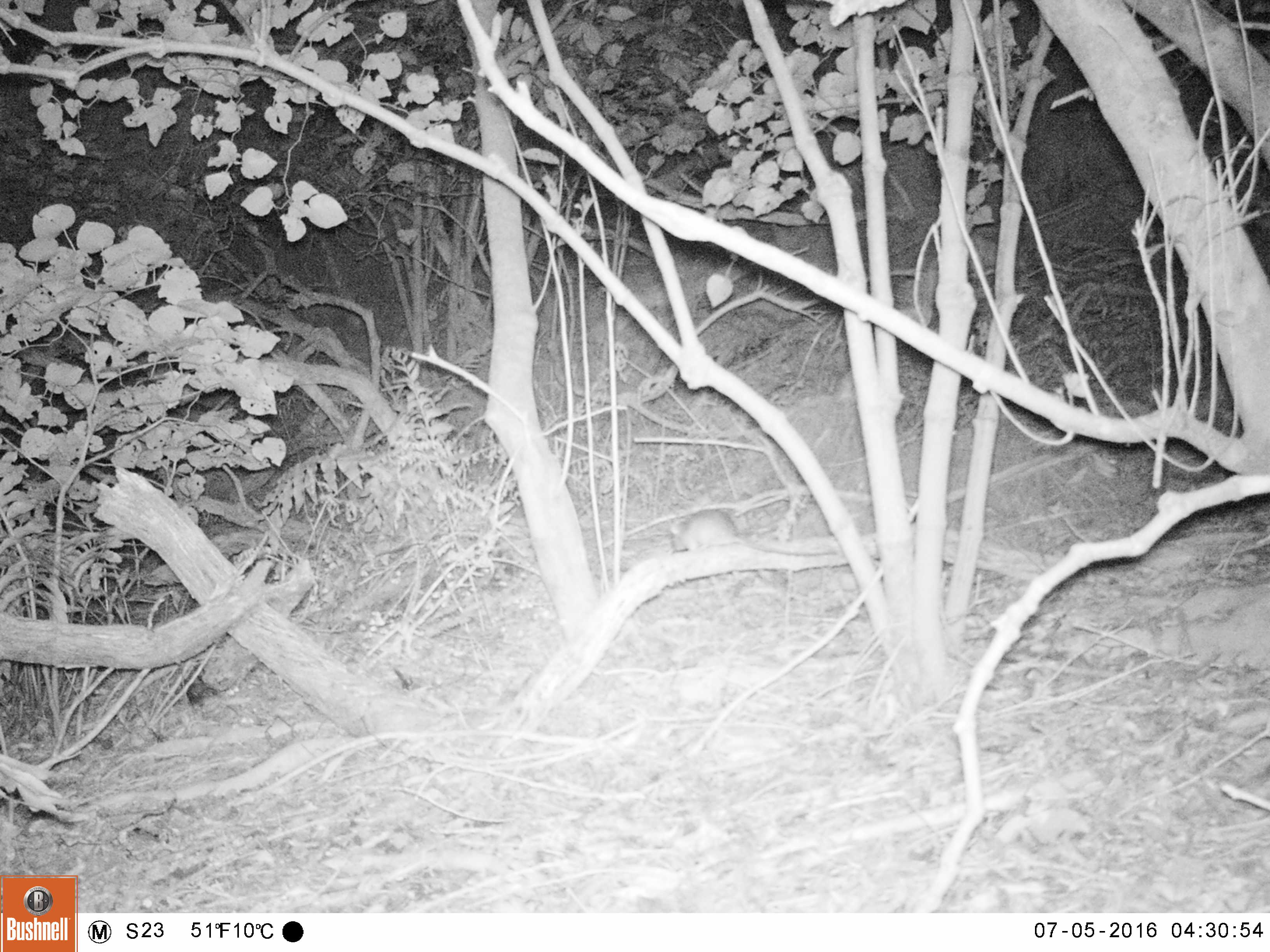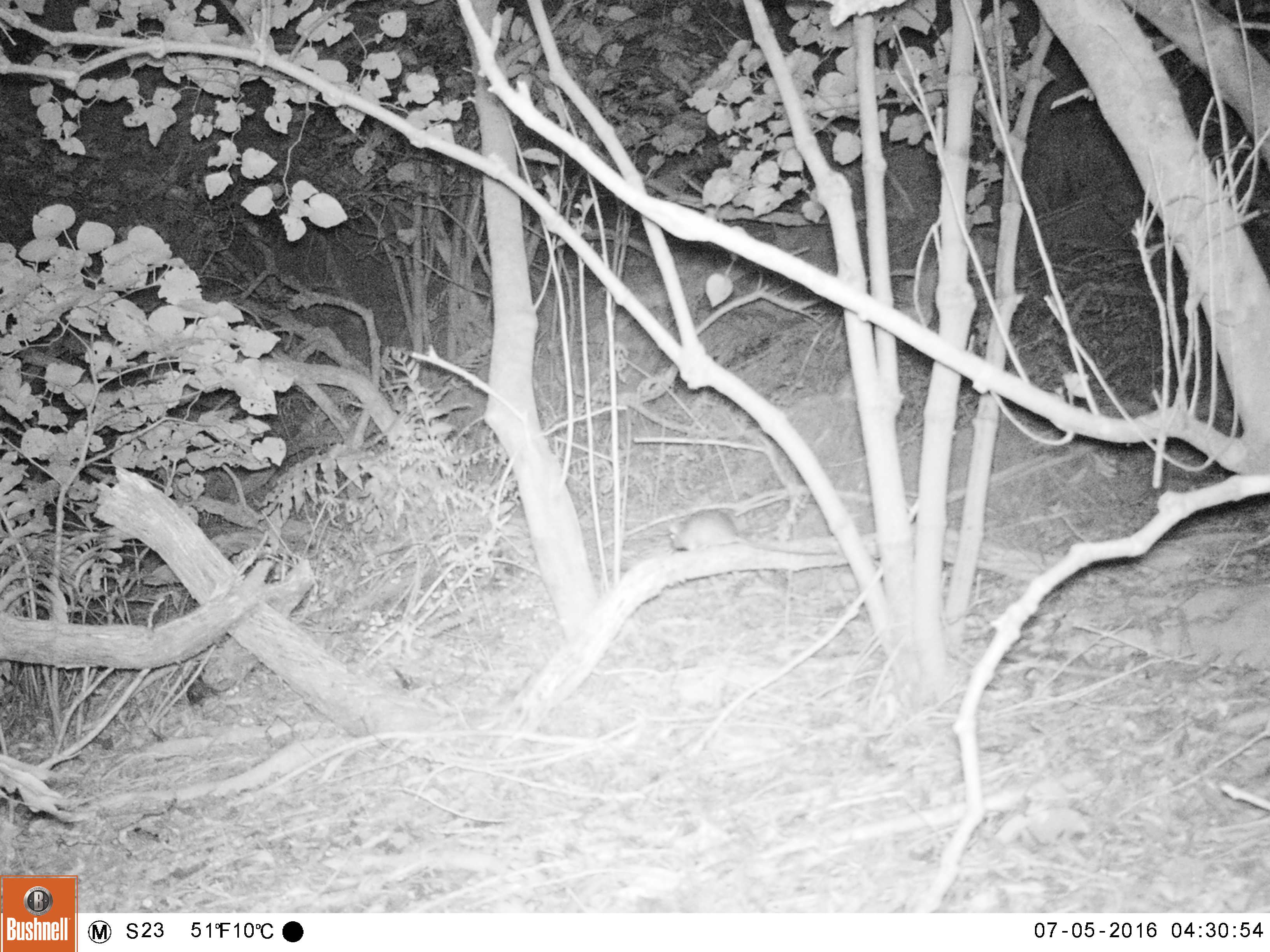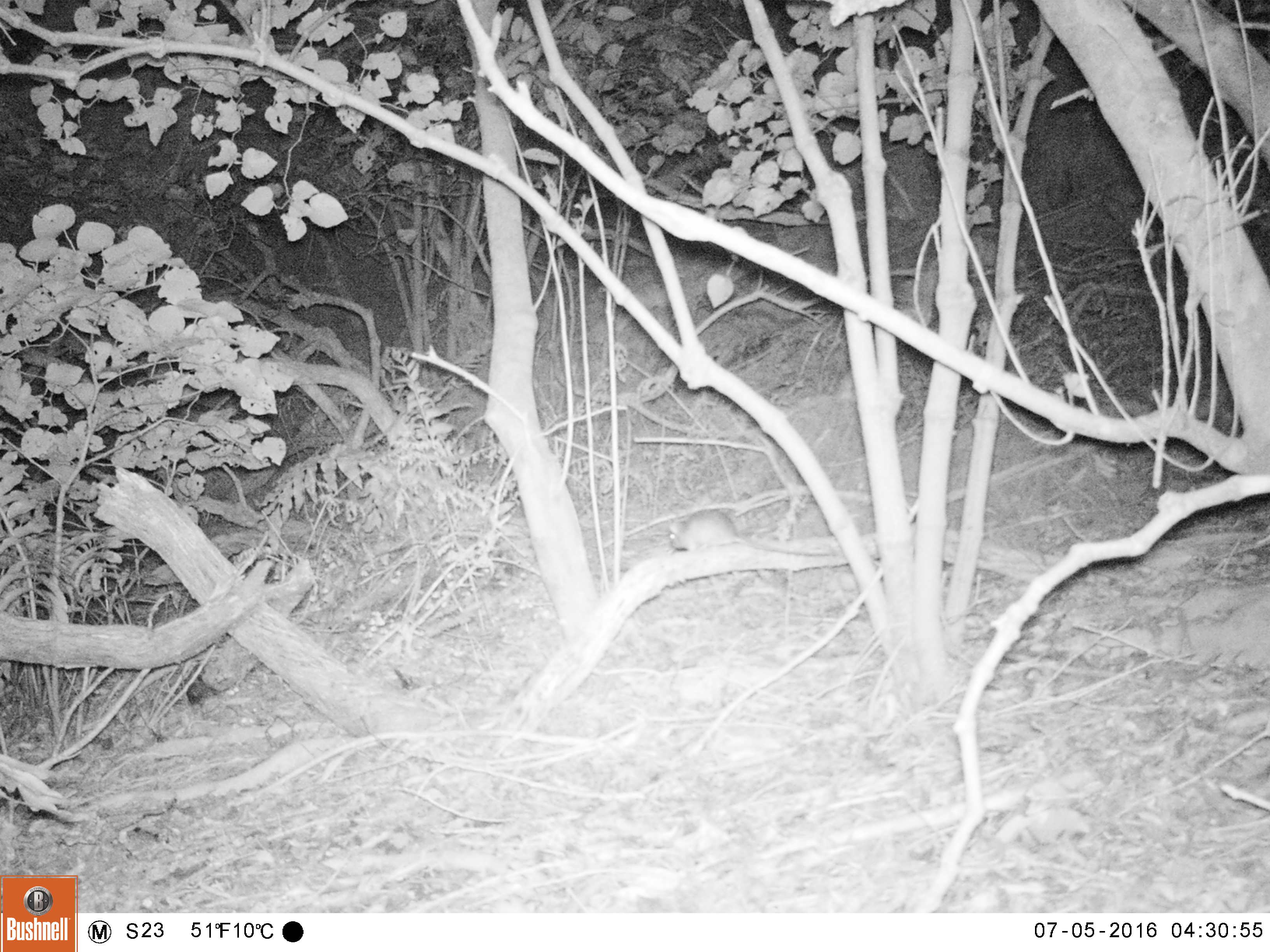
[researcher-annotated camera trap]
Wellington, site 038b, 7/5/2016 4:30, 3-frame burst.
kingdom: Animalia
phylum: Chordata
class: Mammalia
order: Rodentia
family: Muridae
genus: Rattus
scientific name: Rattus rattus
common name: ship rat